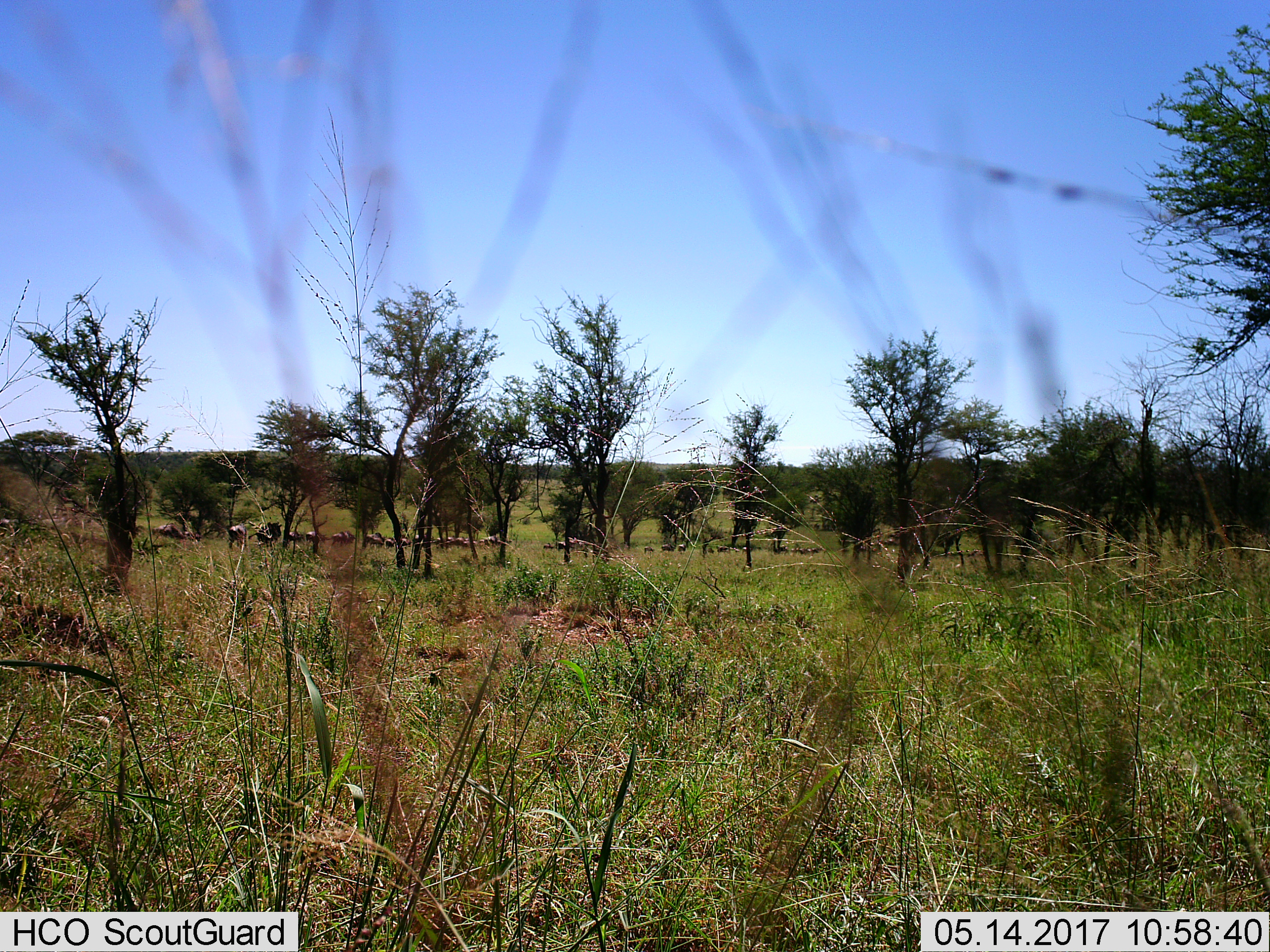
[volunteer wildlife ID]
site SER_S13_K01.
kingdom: Animalia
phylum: Chordata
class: Mammalia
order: Artiodactyla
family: Bovidae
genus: Connochaetes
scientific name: Connochaetes taurinus taurinus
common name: blue wildebeest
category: wildebeestblue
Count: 11-50.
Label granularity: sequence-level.